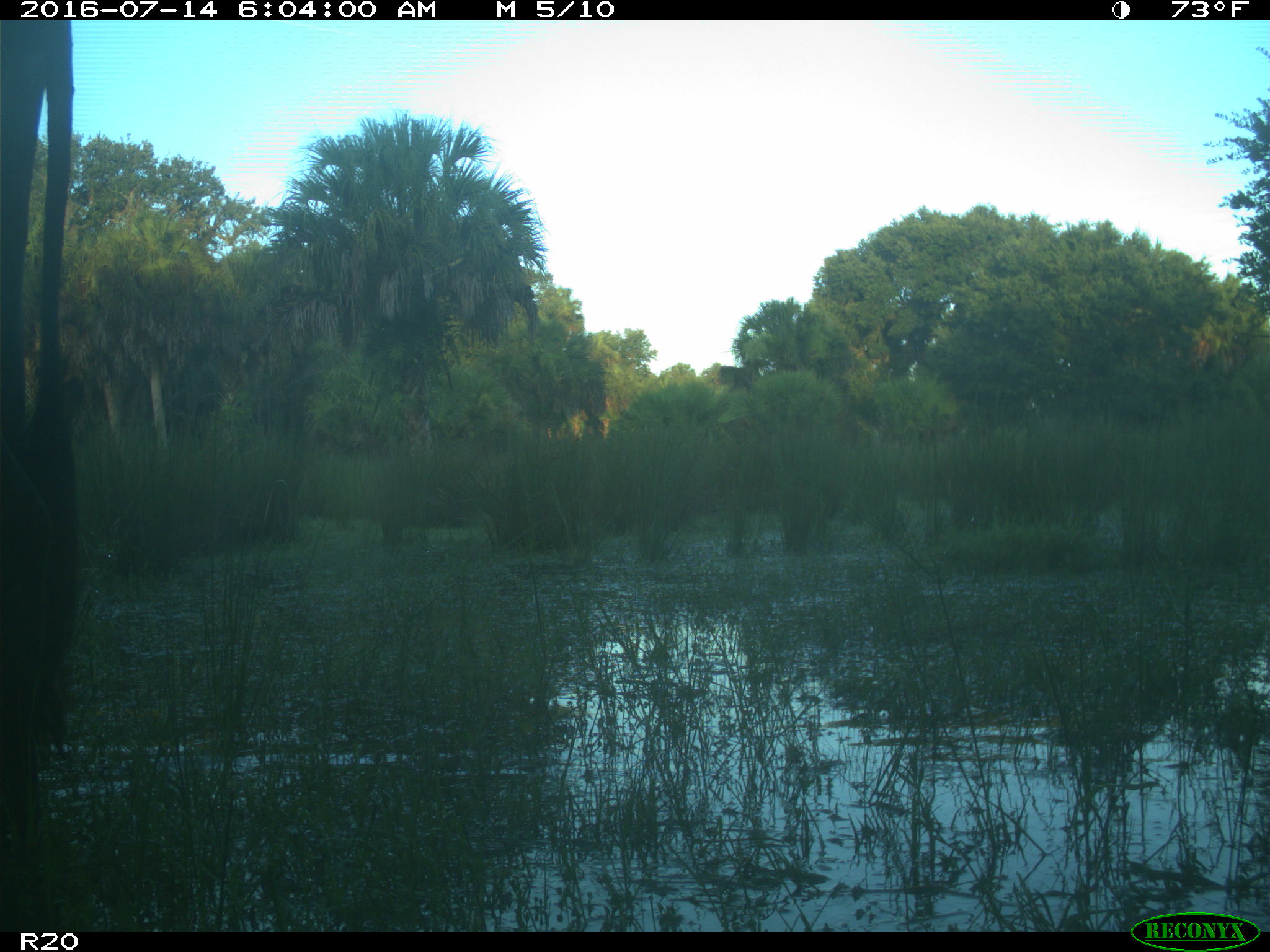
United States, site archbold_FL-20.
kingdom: Animalia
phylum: Chordata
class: Mammalia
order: Artiodactyla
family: Bovidae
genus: Bos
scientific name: Bos taurus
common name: domestic cow